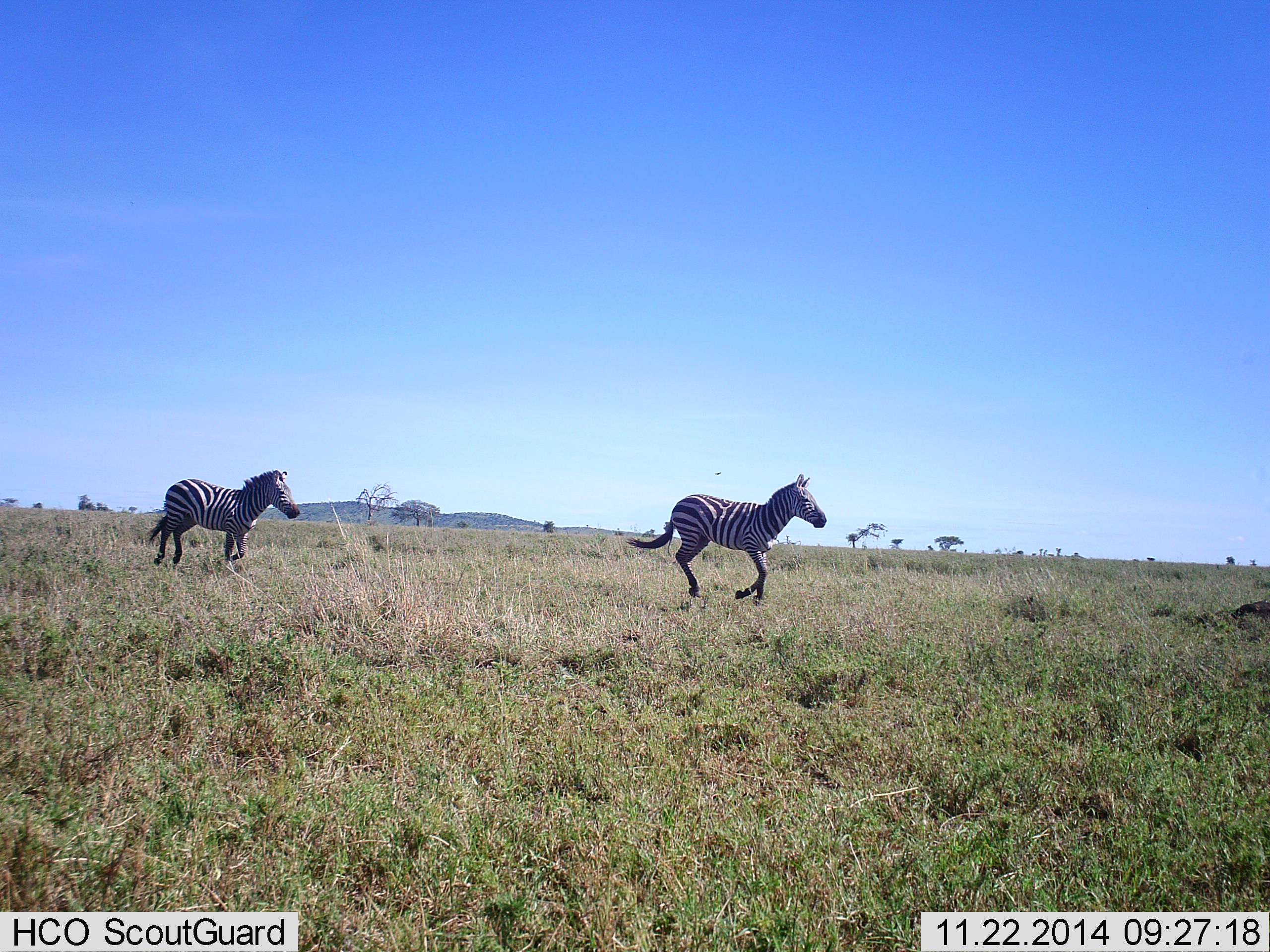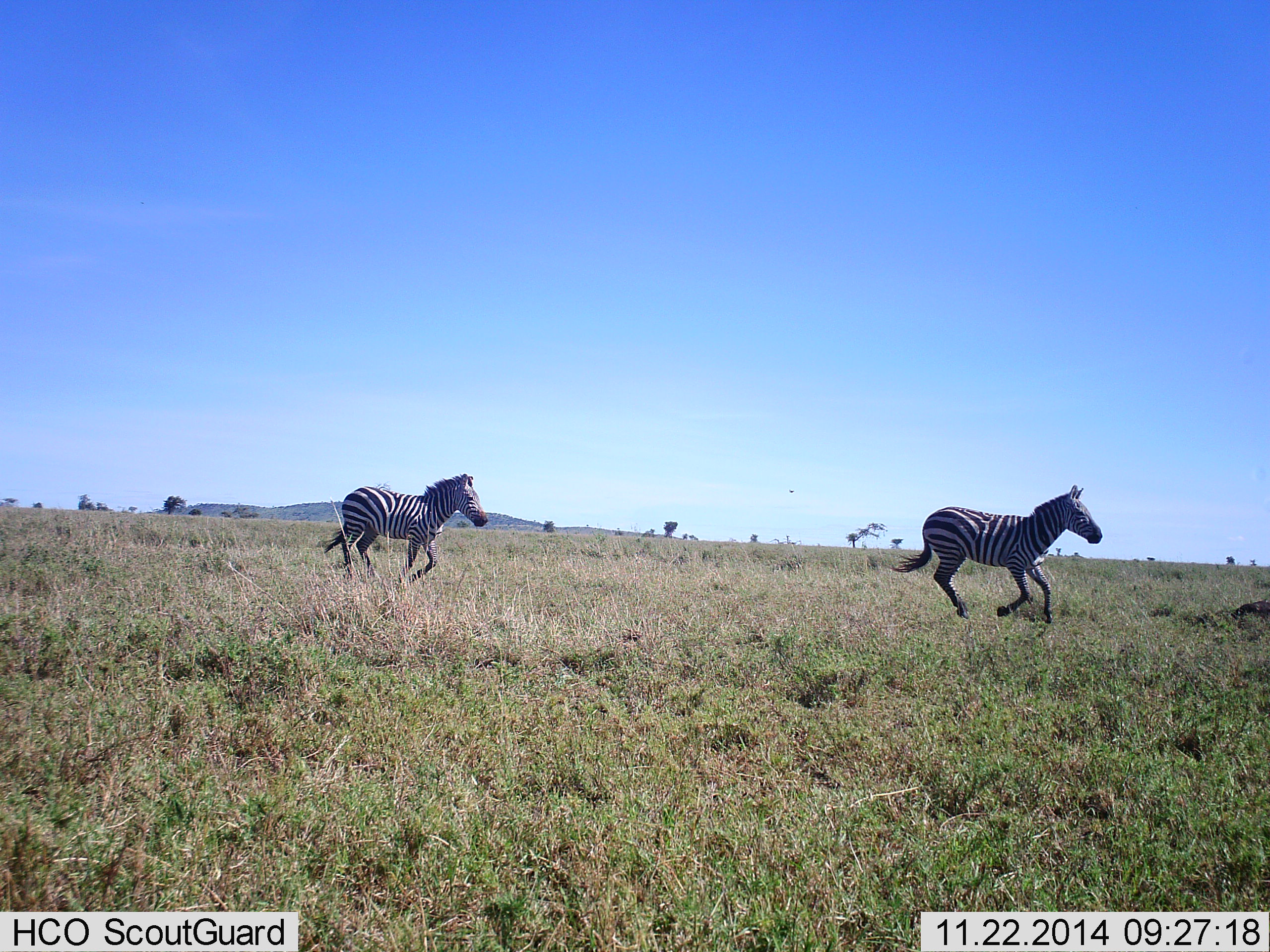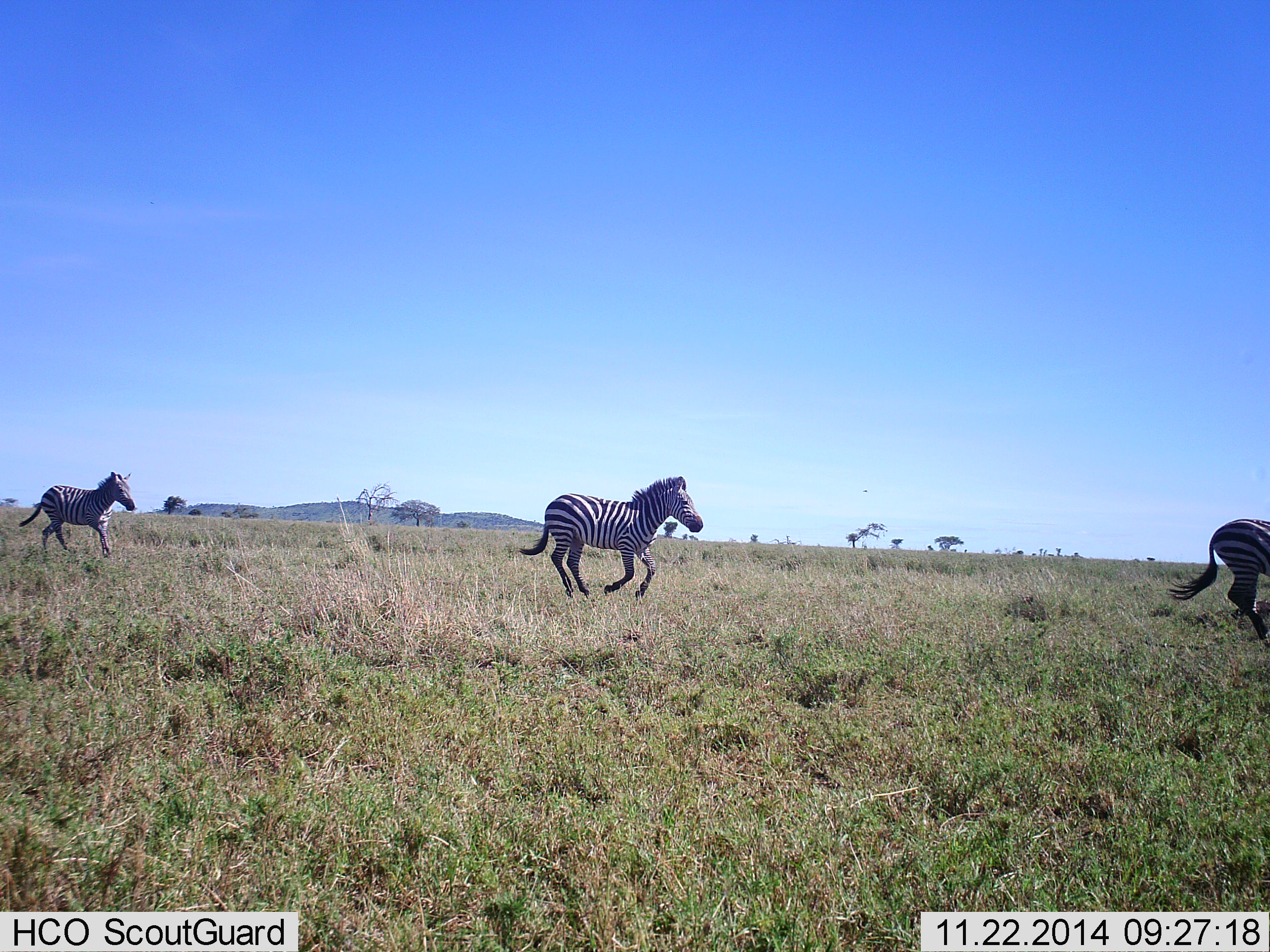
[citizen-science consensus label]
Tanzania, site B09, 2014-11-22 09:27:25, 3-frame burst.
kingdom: Animalia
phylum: Chordata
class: Mammalia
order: Perissodactyla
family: Equidae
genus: Equus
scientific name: Equus quagga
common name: plains zebra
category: zebra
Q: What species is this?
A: Zebra (plains zebra) (Equus quagga).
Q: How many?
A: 3.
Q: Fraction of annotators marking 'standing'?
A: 0%.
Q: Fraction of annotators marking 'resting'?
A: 0%.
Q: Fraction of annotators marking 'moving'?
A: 100%.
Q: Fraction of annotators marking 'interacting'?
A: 0%.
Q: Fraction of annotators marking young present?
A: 0%.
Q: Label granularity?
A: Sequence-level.